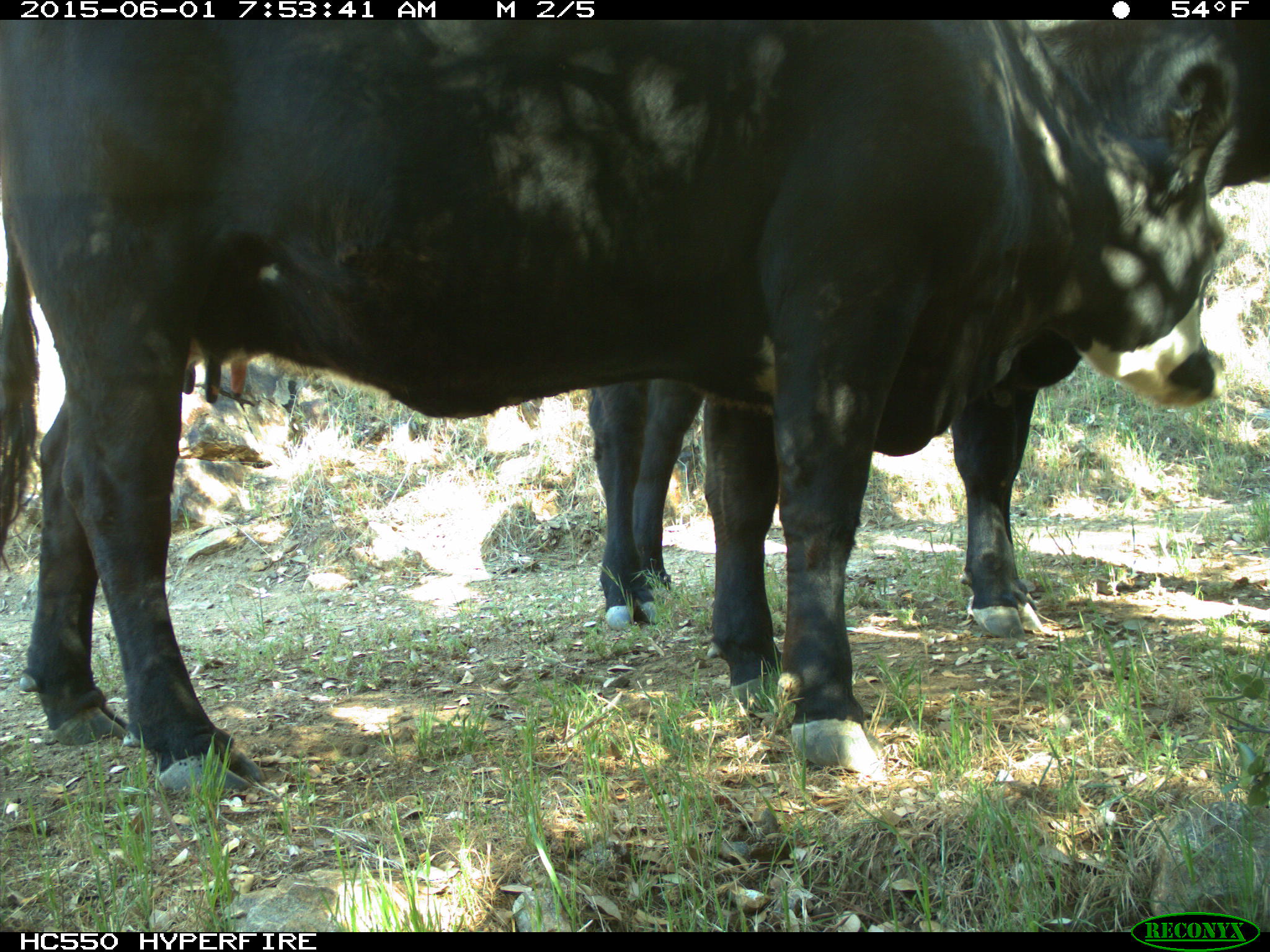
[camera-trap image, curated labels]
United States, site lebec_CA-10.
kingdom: Animalia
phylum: Chordata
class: Mammalia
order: Artiodactyla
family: Bovidae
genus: Bos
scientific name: Bos taurus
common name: domestic cow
Bos taurus (domestic cow).